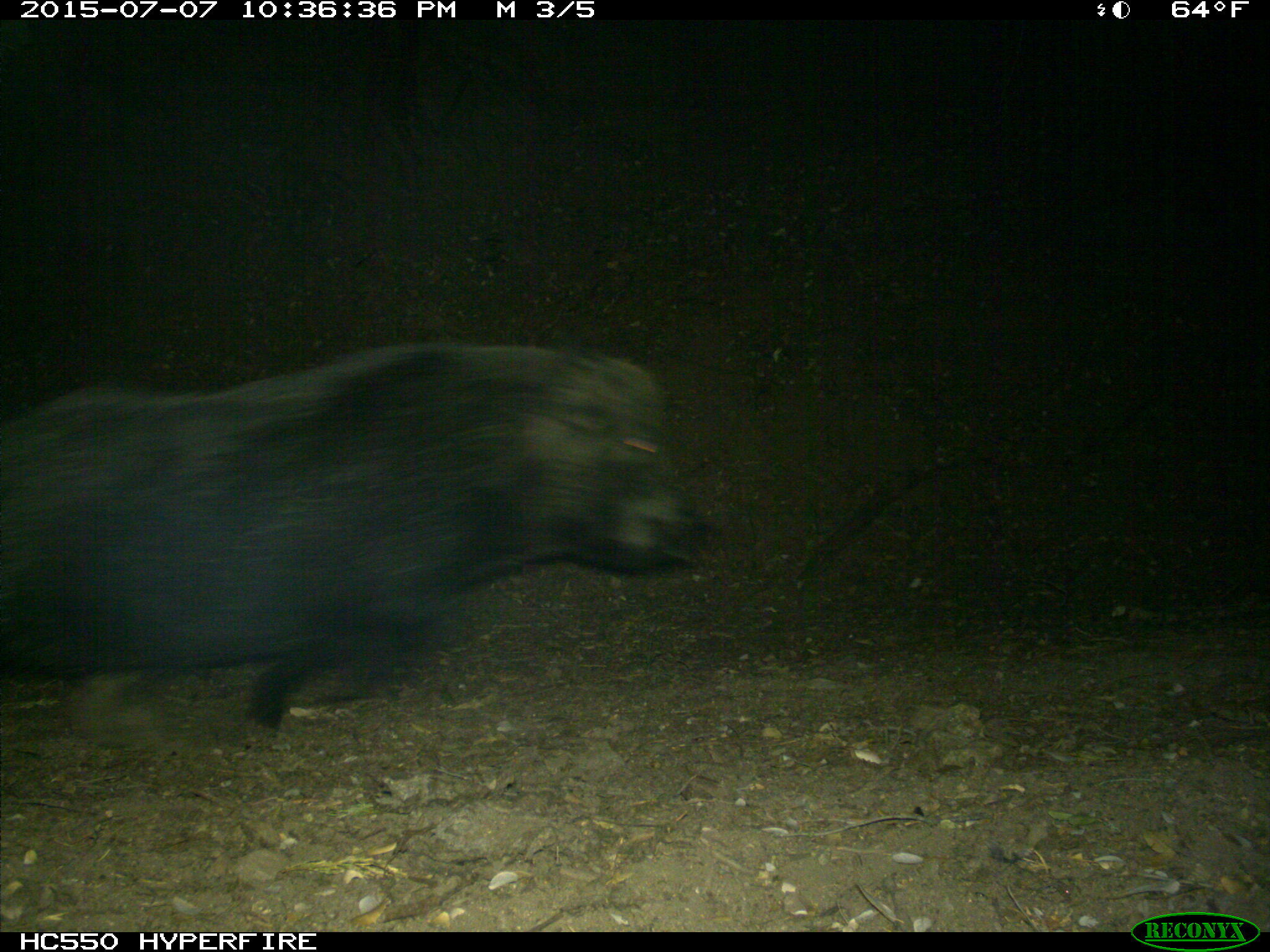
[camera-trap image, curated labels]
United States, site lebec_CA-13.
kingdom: Animalia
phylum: Chordata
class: Mammalia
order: Artiodactyla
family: Suidae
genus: Sus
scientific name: Sus scrofa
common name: wild boar